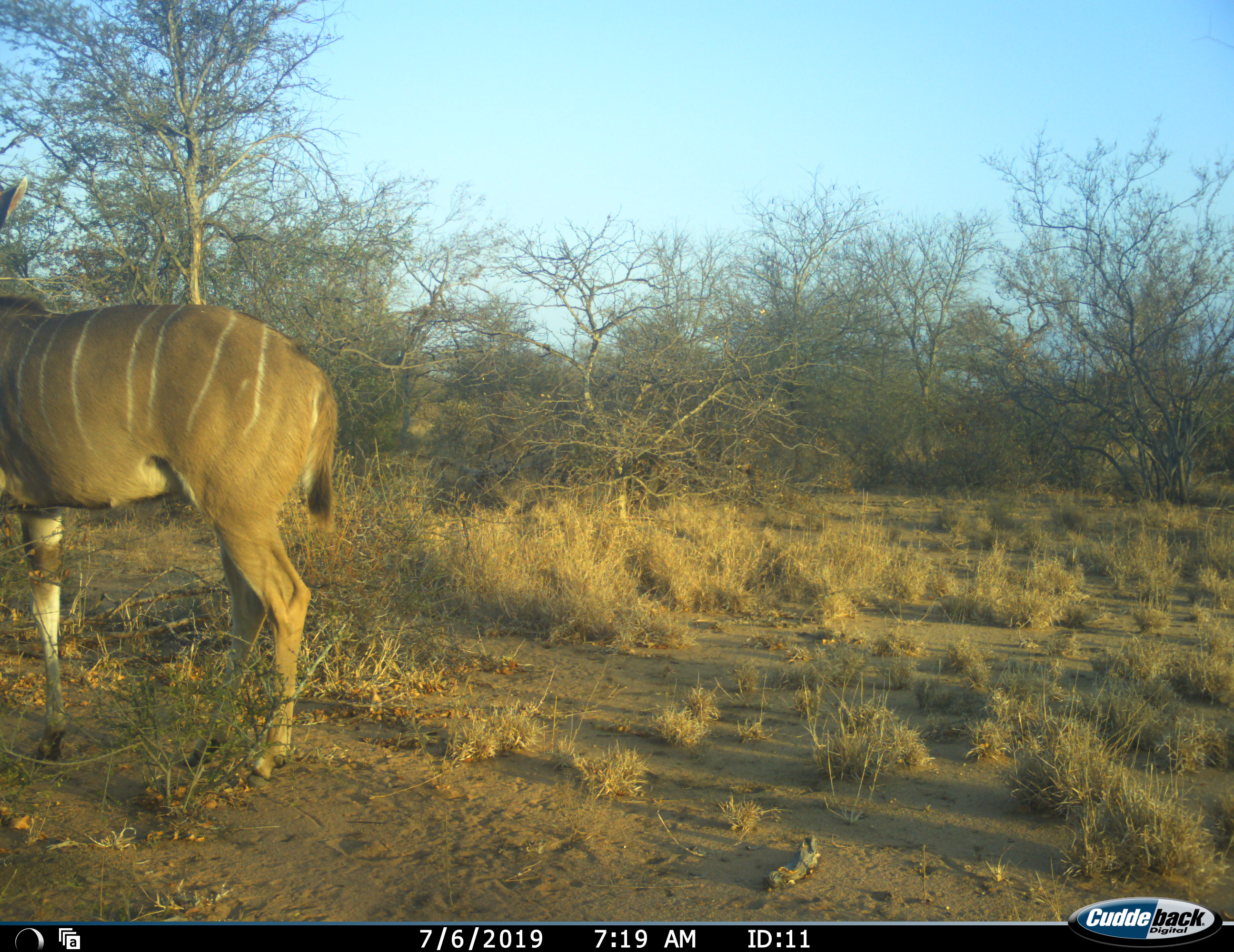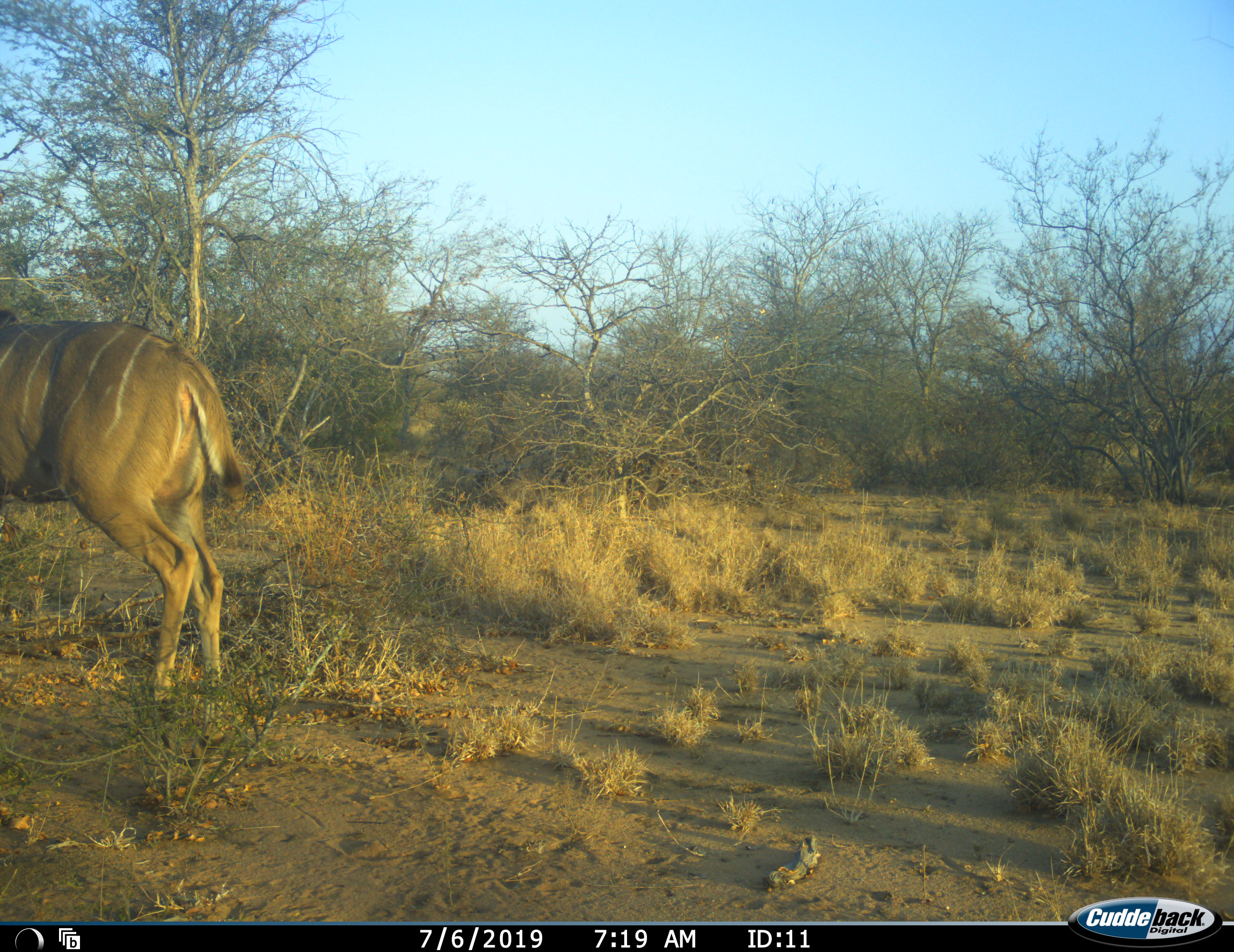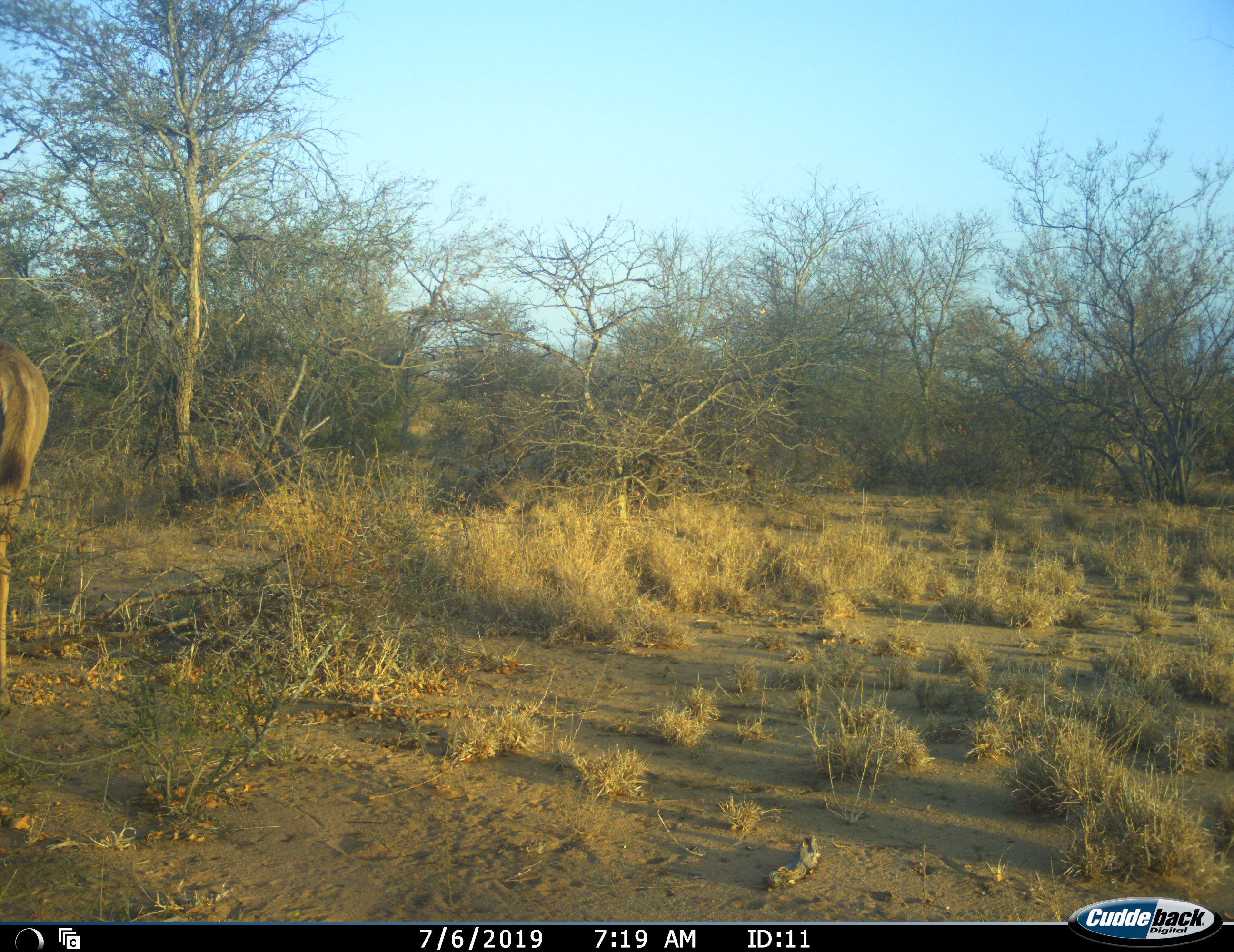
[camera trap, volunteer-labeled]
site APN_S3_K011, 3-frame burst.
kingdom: Animalia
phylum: Chordata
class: Mammalia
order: Artiodactyla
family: Bovidae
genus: Tragelaphus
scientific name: Tragelaphus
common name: kudu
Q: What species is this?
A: Kudu (Tragelaphus).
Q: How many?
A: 1.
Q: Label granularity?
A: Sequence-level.